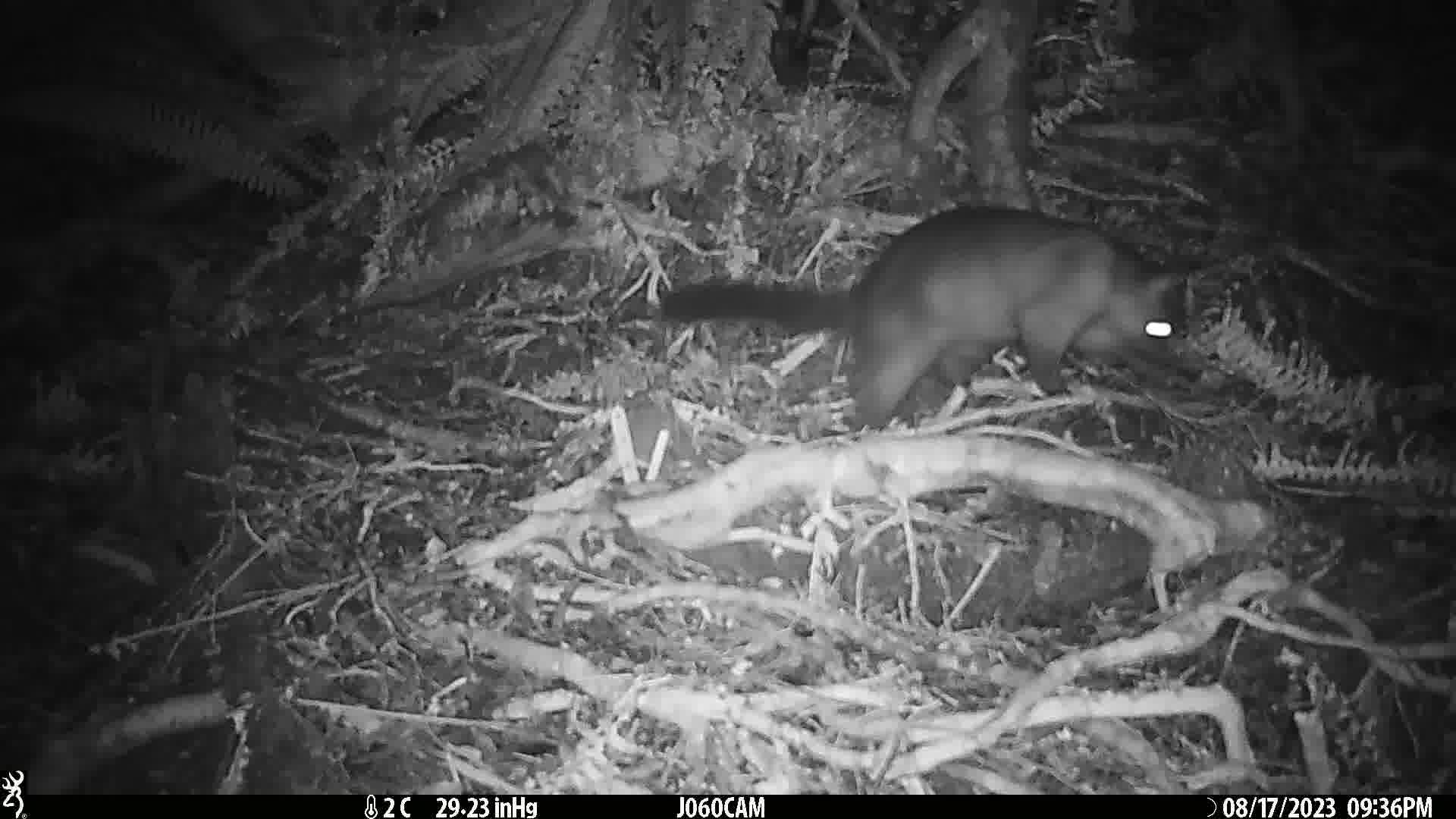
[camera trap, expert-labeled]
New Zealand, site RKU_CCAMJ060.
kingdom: Animalia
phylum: Chordata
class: Mammalia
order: Diprotodontia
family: Phalangeridae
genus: Trichosurus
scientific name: Trichosurus vulpecula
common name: common brushtail possum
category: possum